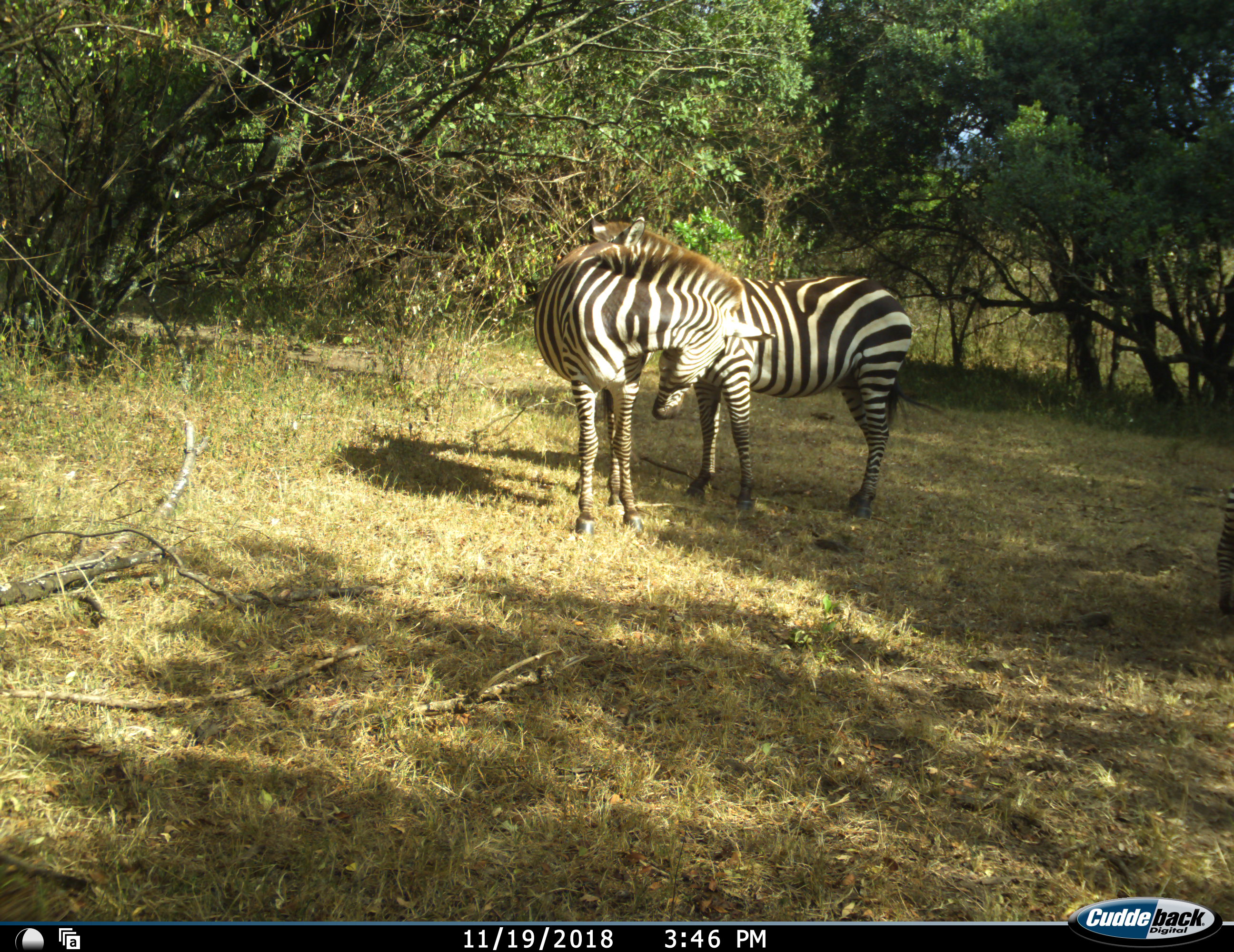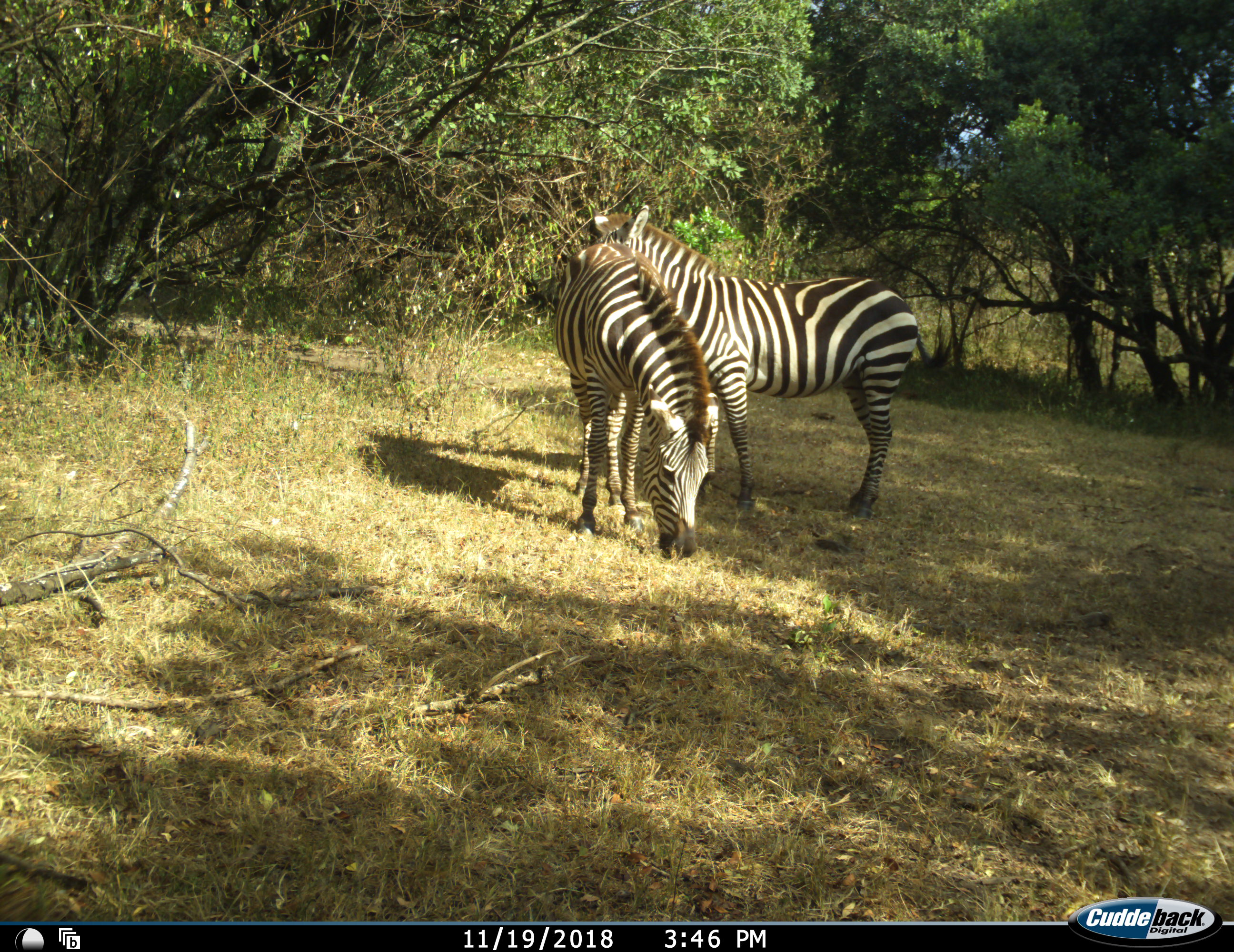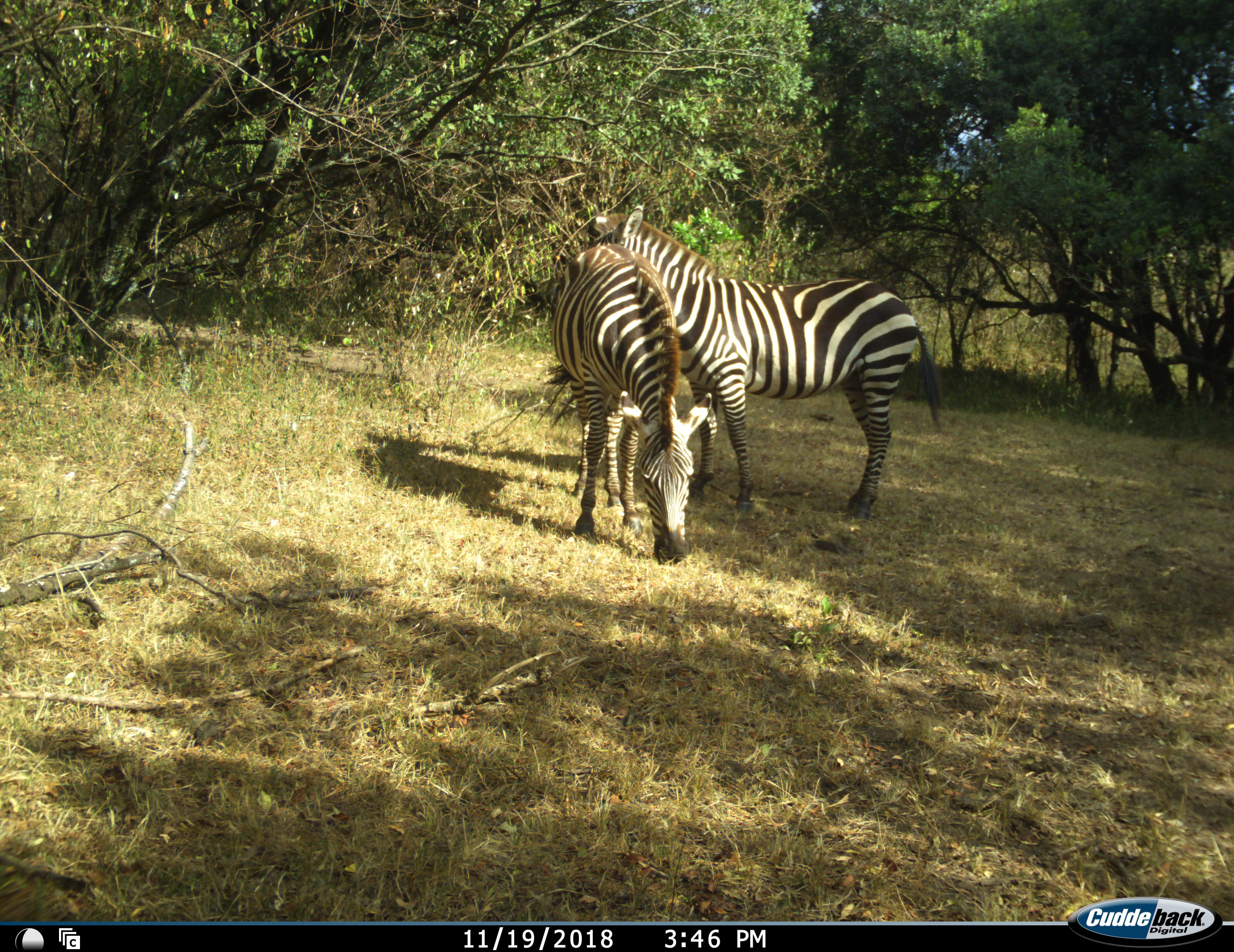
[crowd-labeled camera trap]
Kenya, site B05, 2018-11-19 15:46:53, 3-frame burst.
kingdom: Animalia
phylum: Chordata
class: Mammalia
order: Perissodactyla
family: Equidae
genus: Equus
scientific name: Equus quagga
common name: plains zebra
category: zebra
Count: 3.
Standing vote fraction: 70%.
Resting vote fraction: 0%.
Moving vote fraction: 30%.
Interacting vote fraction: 50%.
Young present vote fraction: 0%.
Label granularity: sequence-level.